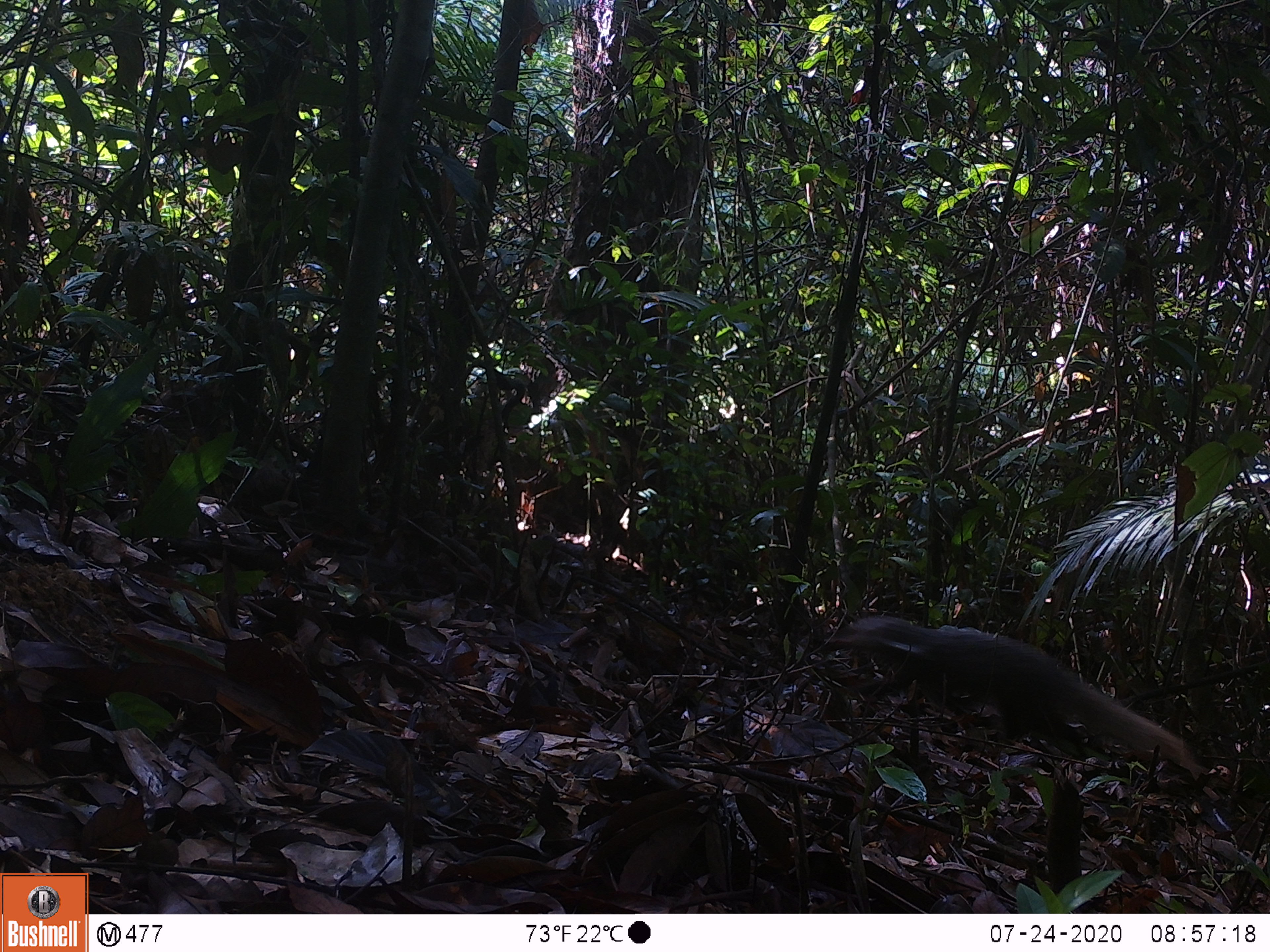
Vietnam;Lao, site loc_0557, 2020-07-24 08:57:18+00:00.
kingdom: Animalia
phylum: Chordata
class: Mammalia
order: Carnivora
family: Herpestidae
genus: Urva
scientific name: Urva urva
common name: crab-eating mongoose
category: crab eating mongoose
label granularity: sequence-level